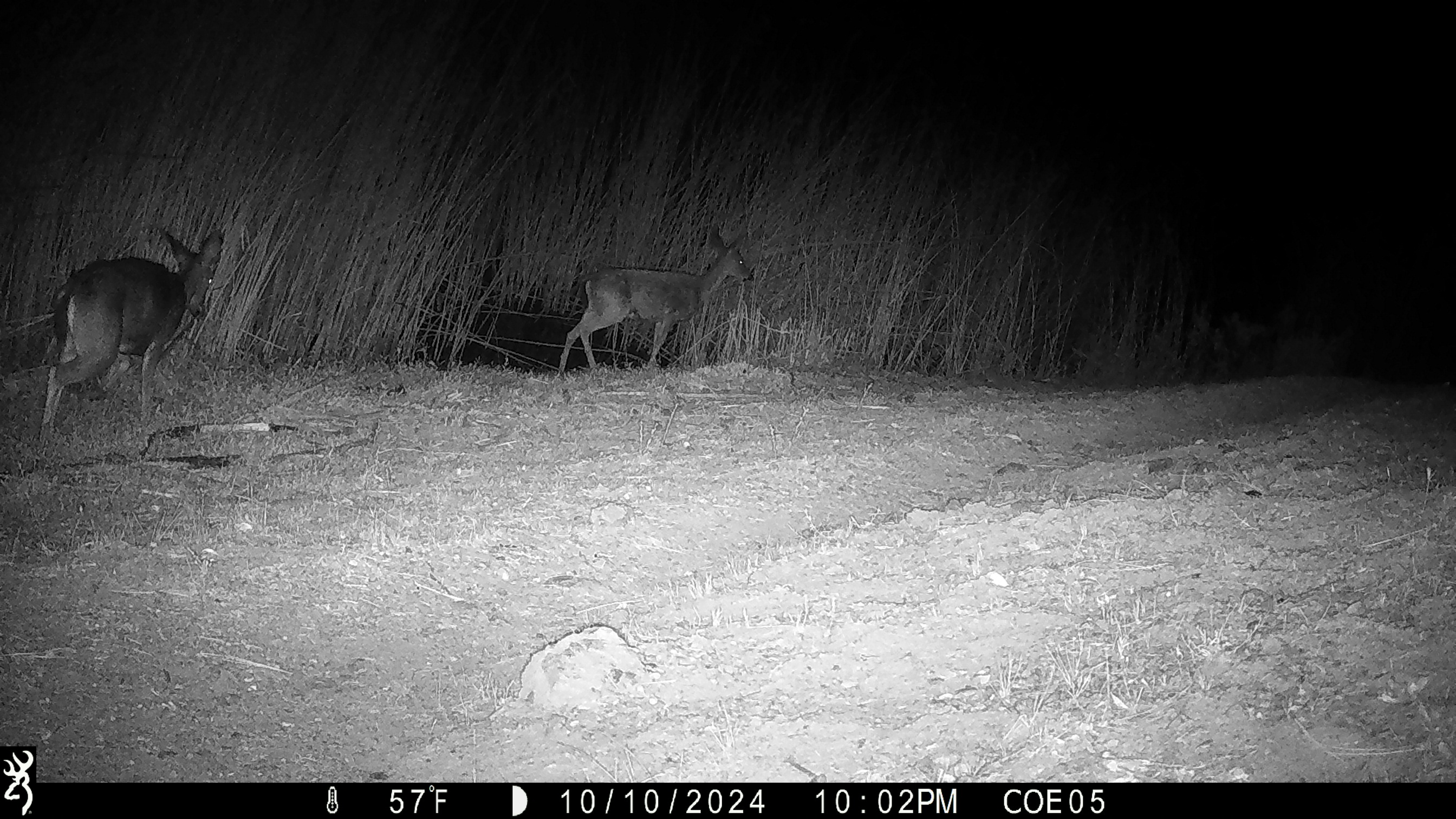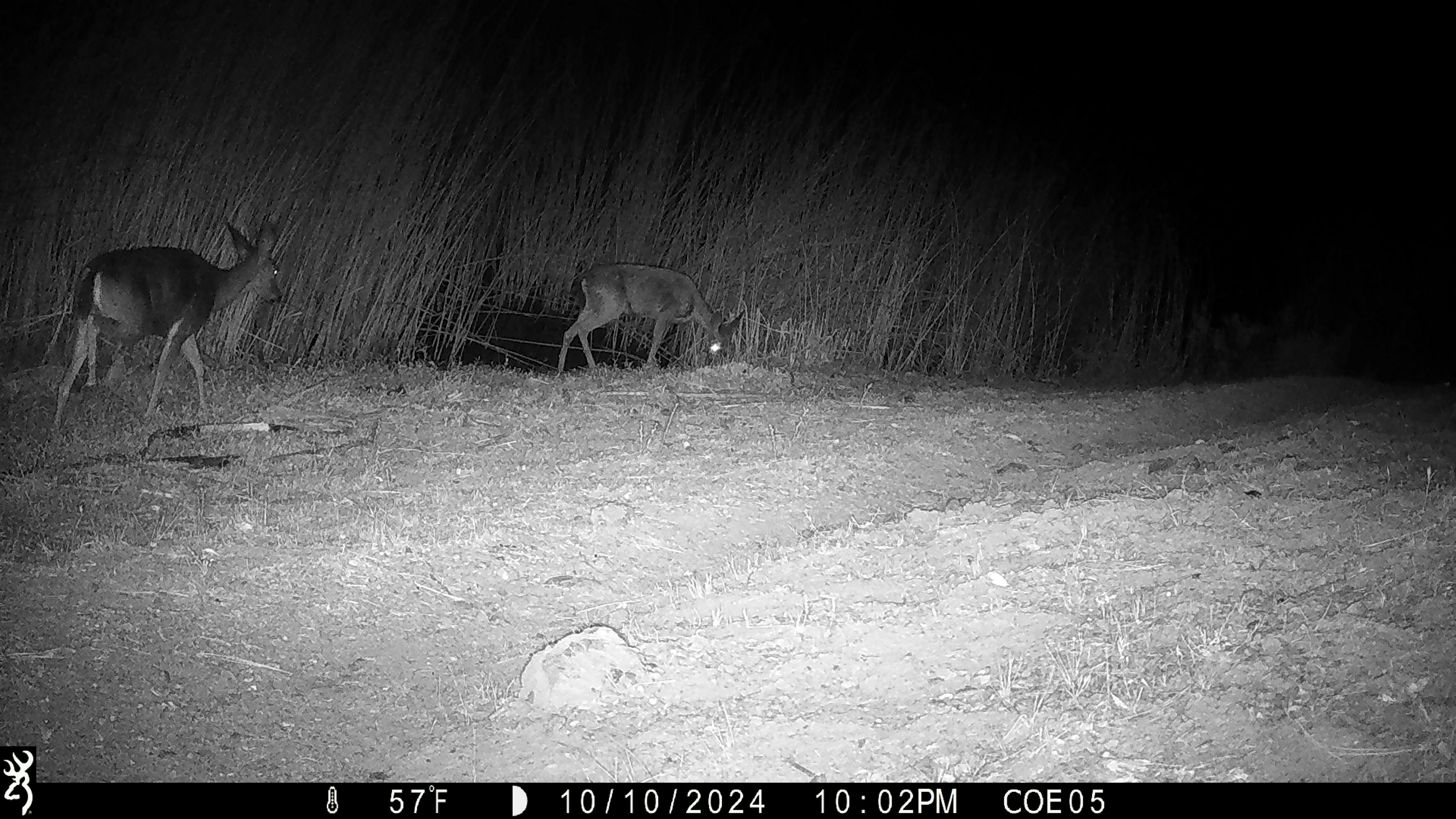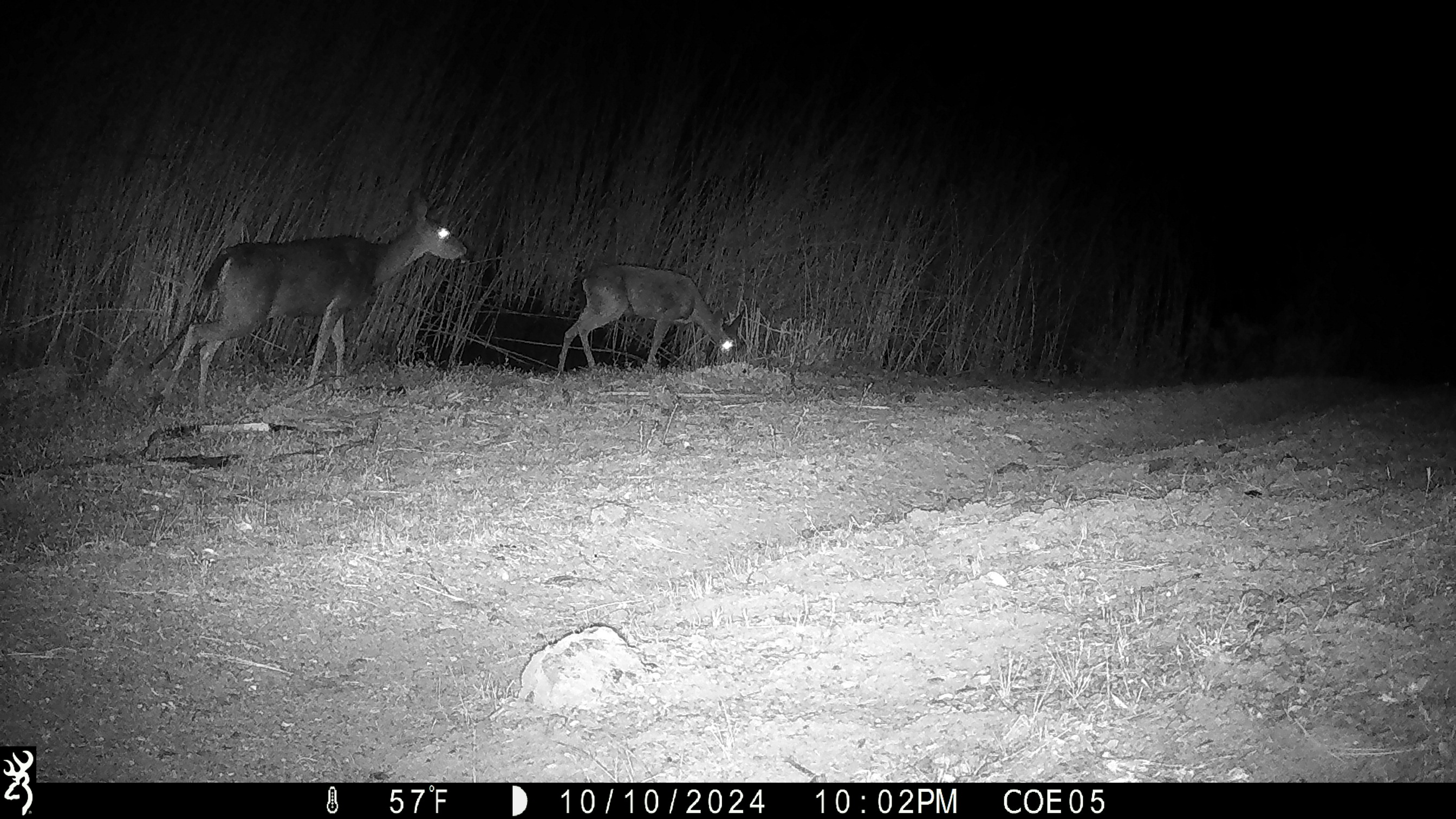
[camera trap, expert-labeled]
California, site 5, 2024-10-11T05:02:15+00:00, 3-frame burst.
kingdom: Animalia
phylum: Chordata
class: Mammalia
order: Artiodactyla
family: Cervidae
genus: Odocoileus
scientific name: Odocoileus hemionus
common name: mule deer